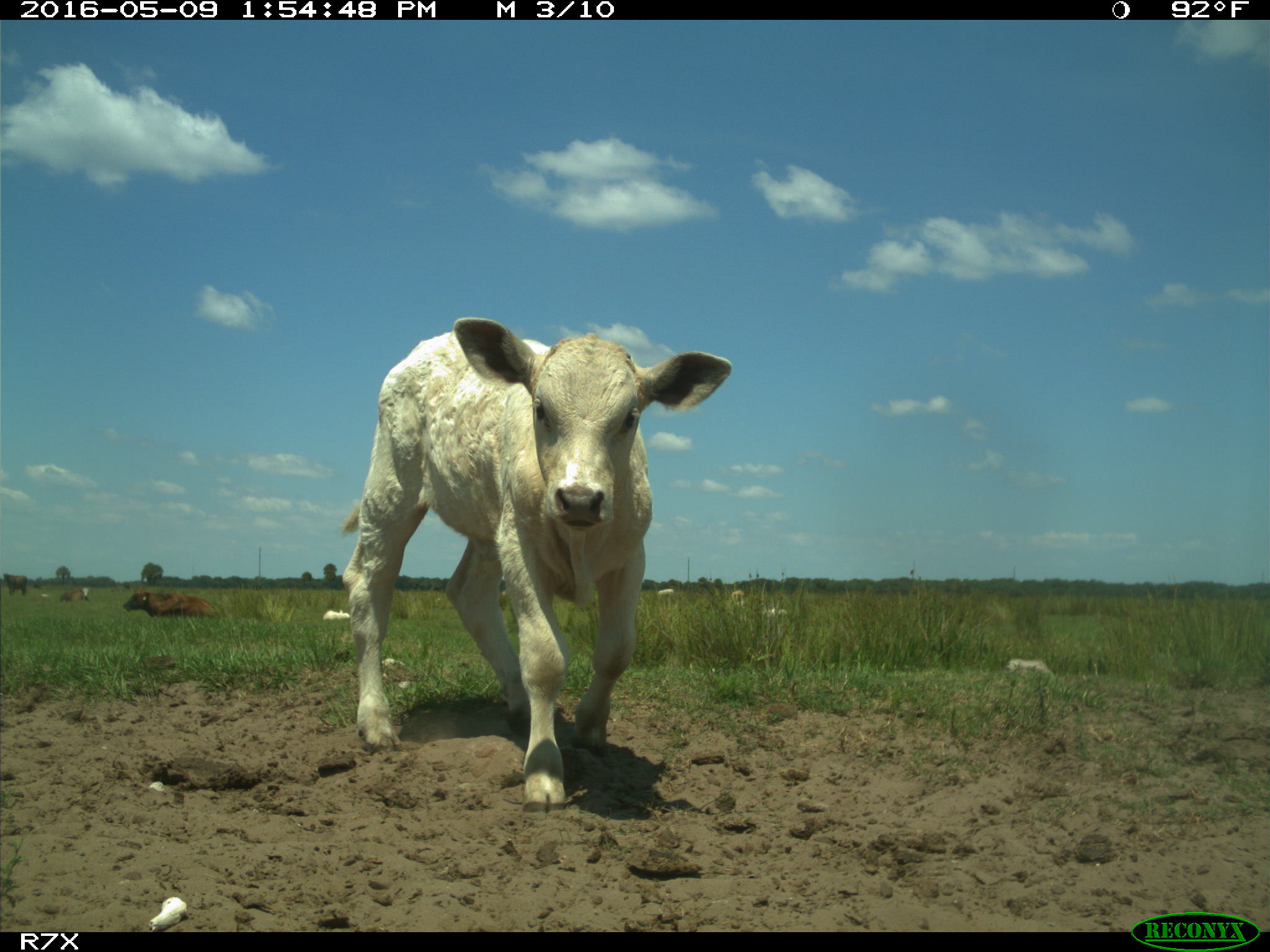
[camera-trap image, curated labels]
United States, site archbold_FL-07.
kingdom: Animalia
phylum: Chordata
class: Mammalia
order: Artiodactyla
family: Bovidae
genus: Bos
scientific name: Bos taurus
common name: domestic cow